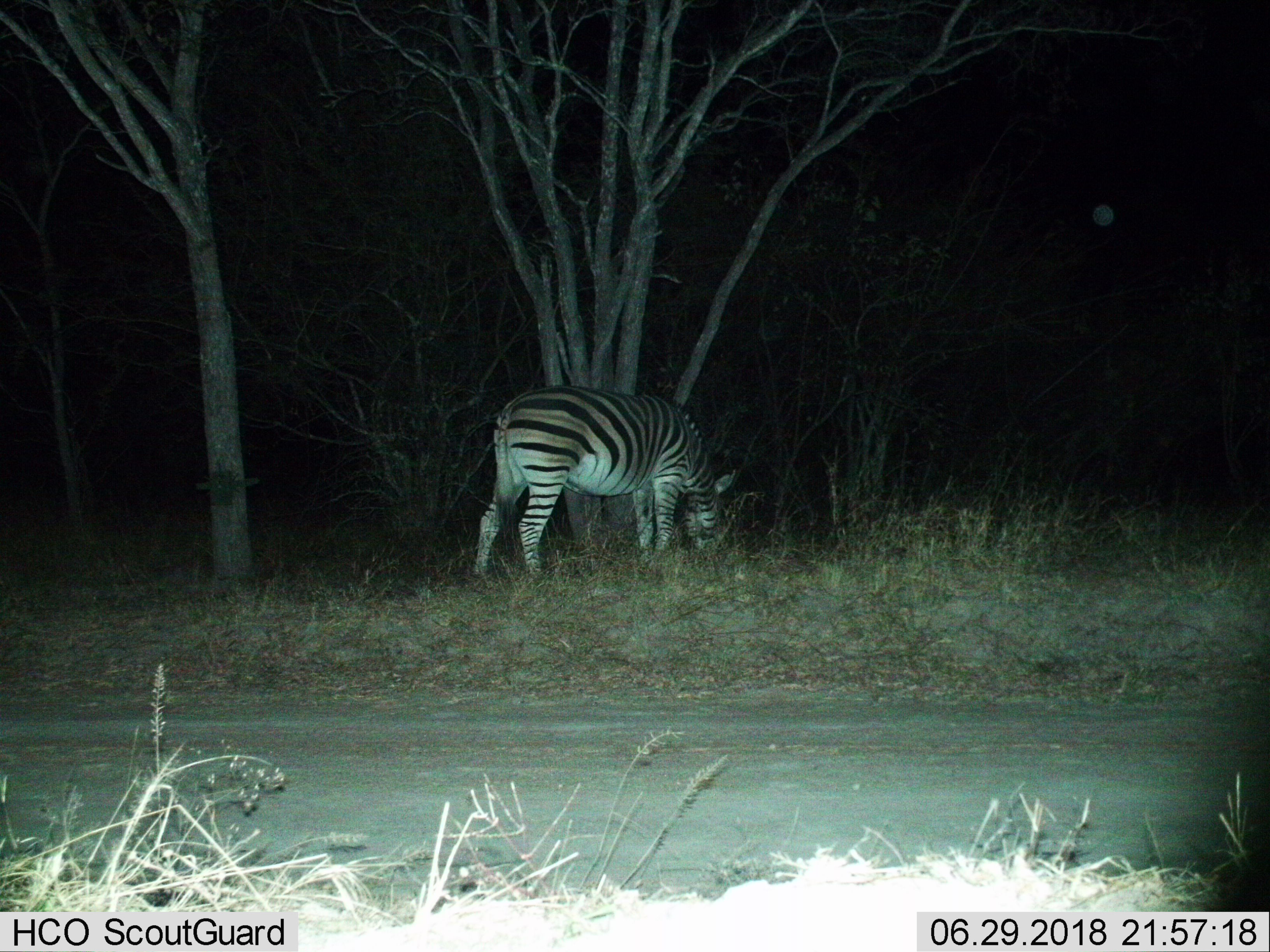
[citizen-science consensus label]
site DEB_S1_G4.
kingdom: Animalia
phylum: Chordata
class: Mammalia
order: Perissodactyla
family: Equidae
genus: Equus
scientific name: Equus quagga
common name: plains zebra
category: zebraplains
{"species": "zebraplains (plains zebra) (Equus quagga)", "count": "1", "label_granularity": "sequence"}